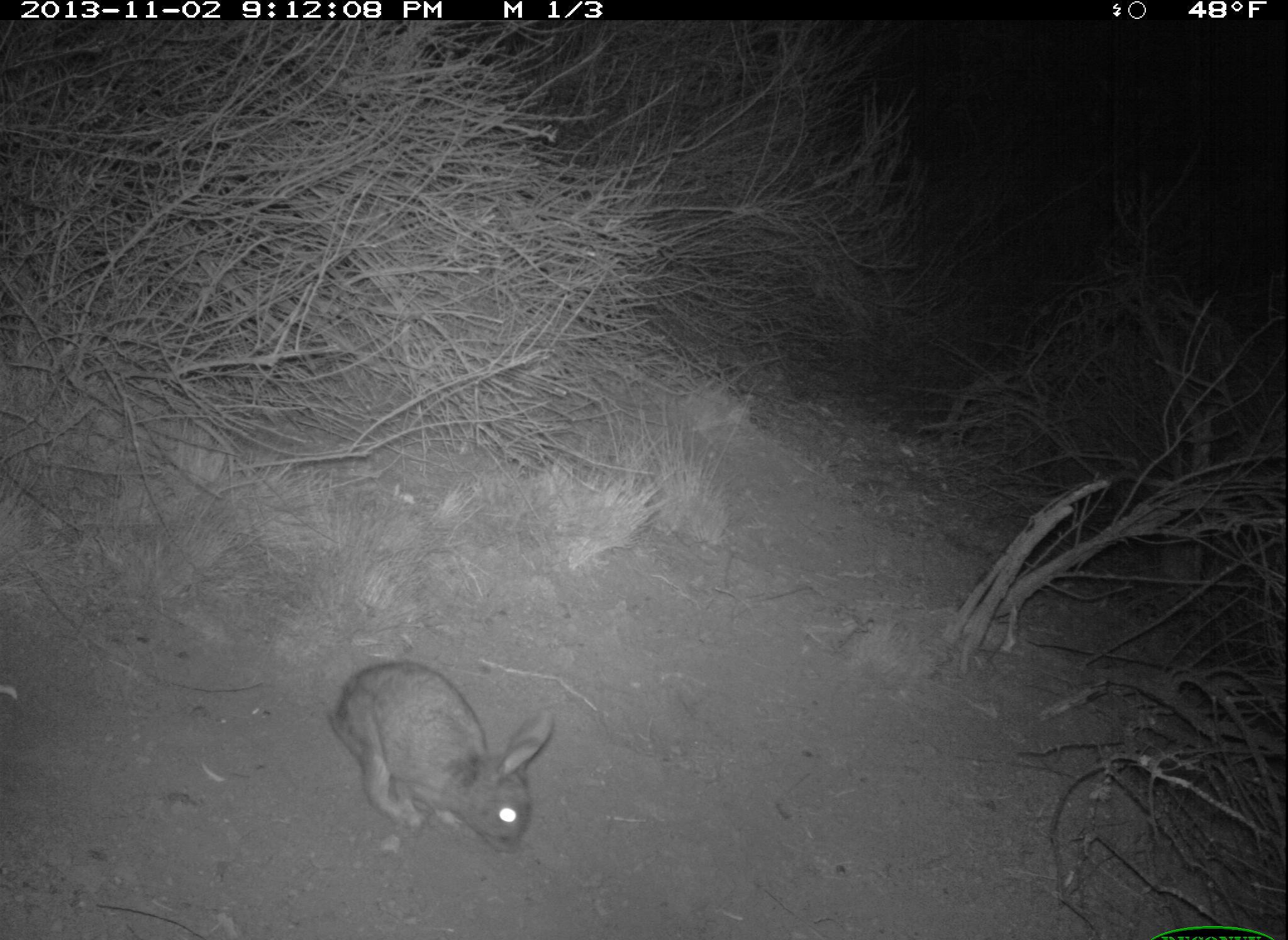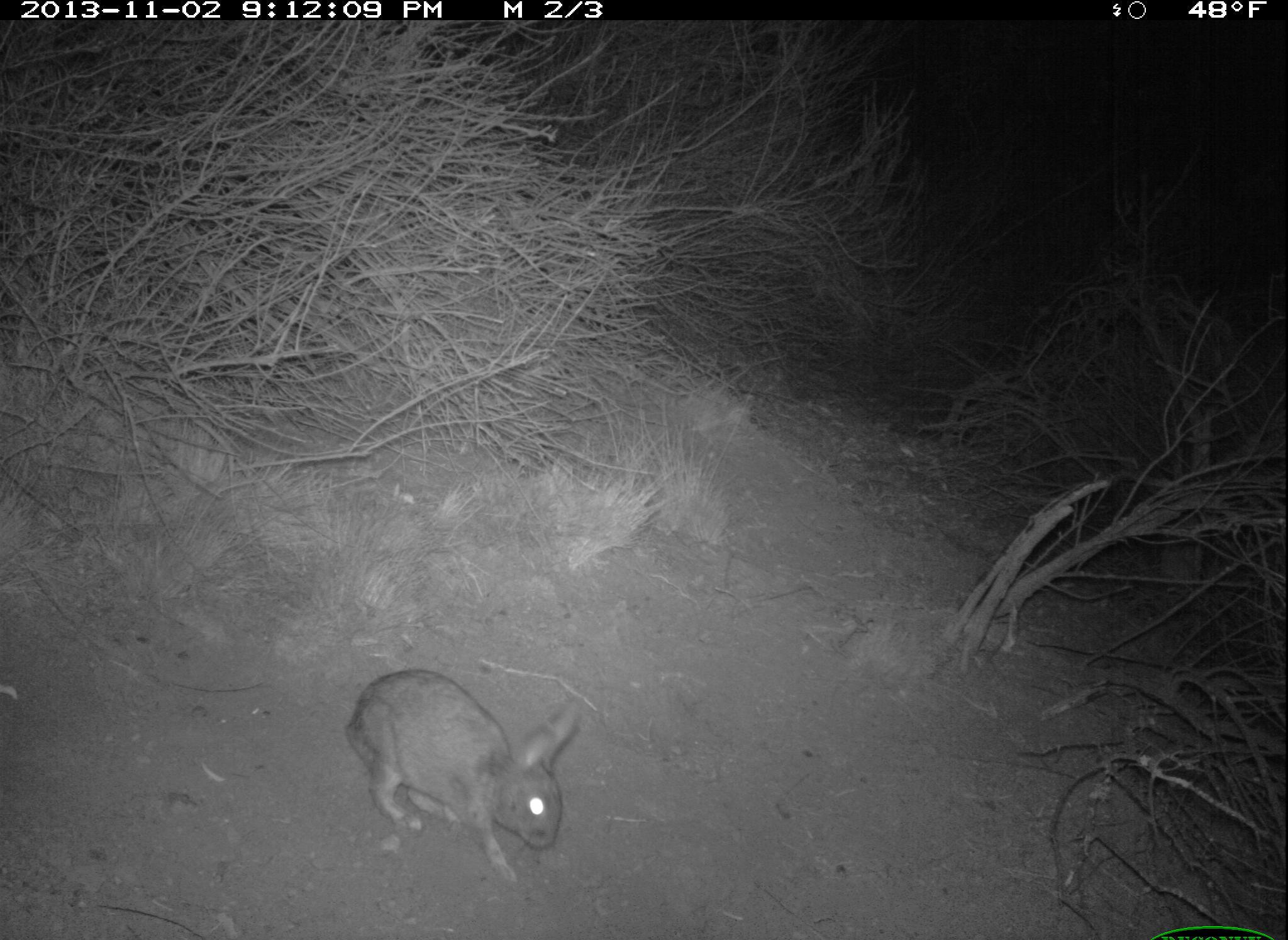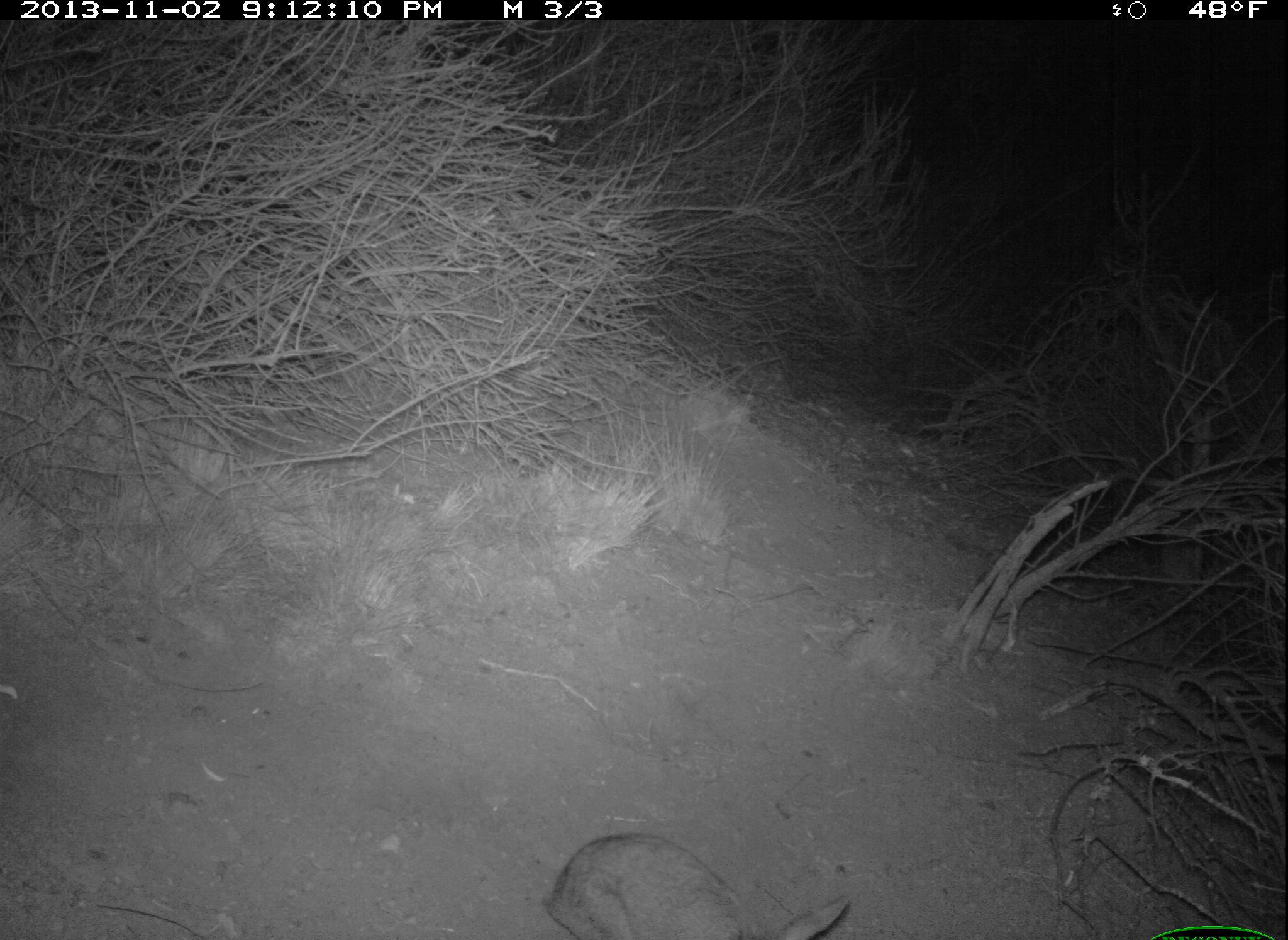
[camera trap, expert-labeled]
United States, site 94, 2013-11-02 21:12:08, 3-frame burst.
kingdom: Animalia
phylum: Chordata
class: Mammalia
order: Lagomorpha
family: Leporidae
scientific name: Leporidae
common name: rabbits and hares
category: rabbit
Rabbit (rabbits and hares) (Leporidae).